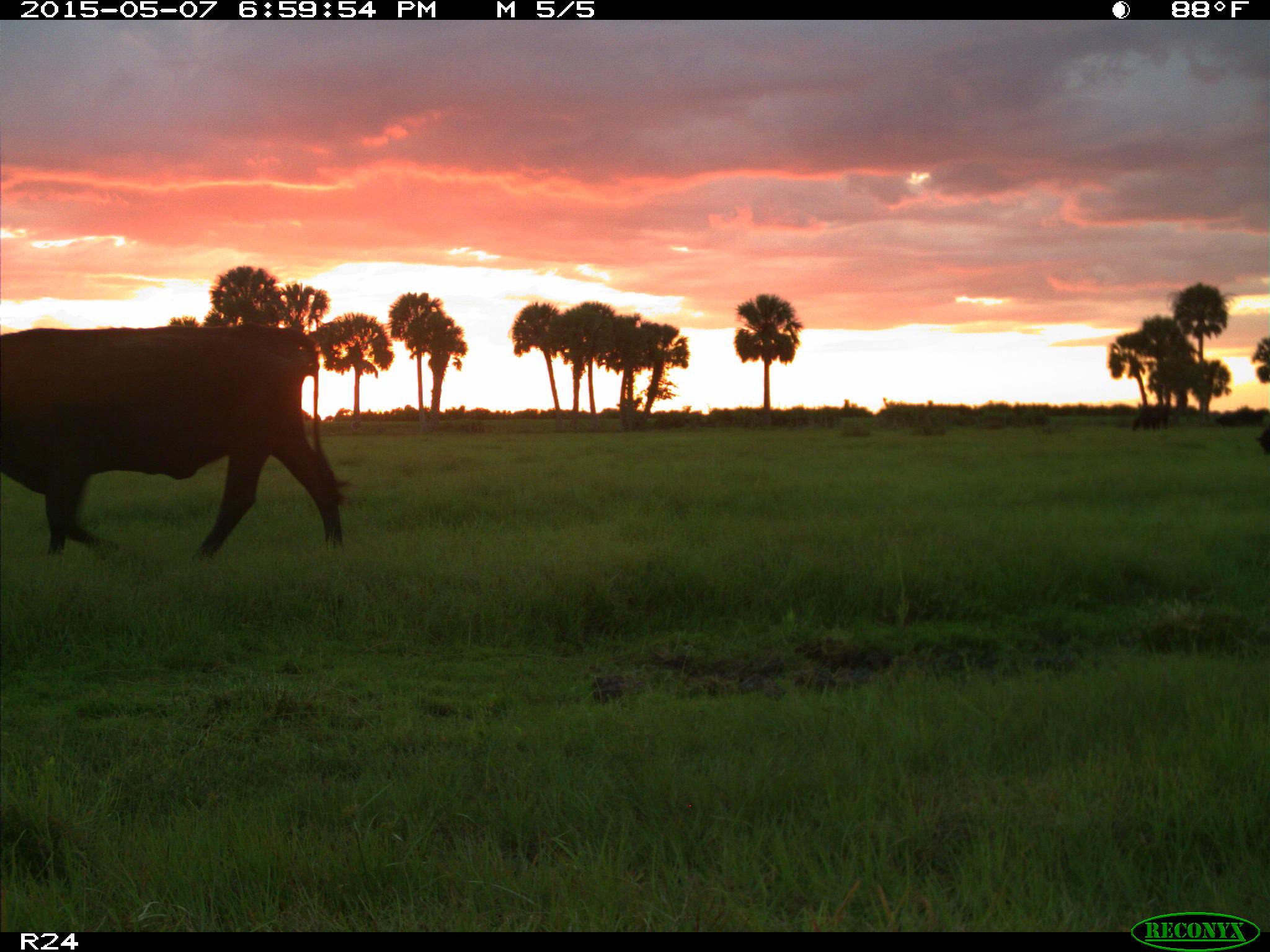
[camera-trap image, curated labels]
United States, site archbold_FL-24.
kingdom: Animalia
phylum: Chordata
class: Mammalia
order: Artiodactyla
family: Bovidae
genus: Bos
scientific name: Bos taurus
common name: domestic cow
Bos taurus (domestic cow).